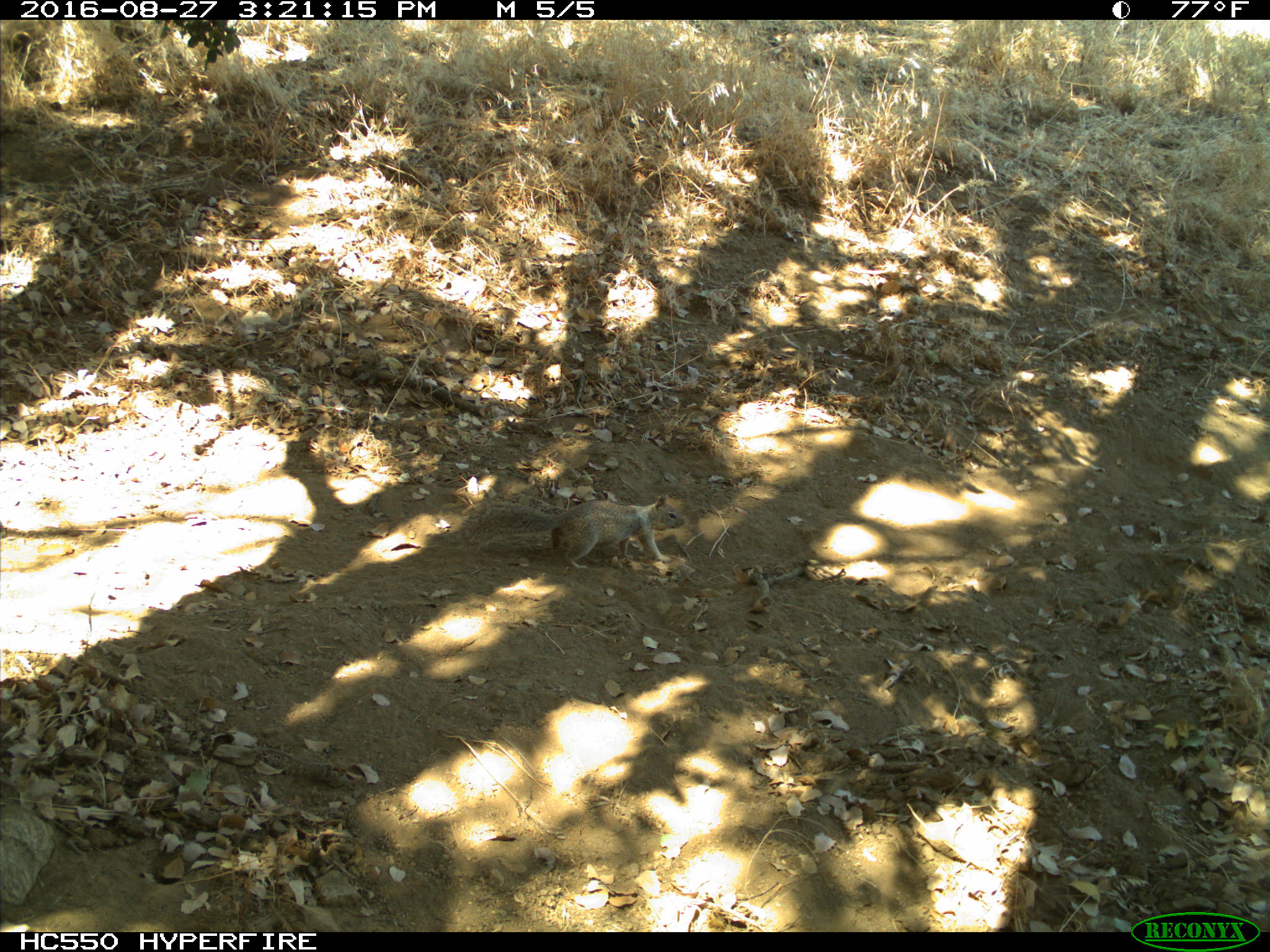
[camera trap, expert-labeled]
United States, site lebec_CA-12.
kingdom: Animalia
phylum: Chordata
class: Mammalia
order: Rodentia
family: Sciuridae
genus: Otospermophilus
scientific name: Otospermophilus beecheyi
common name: california ground squirrel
Otospermophilus beecheyi (california ground squirrel).